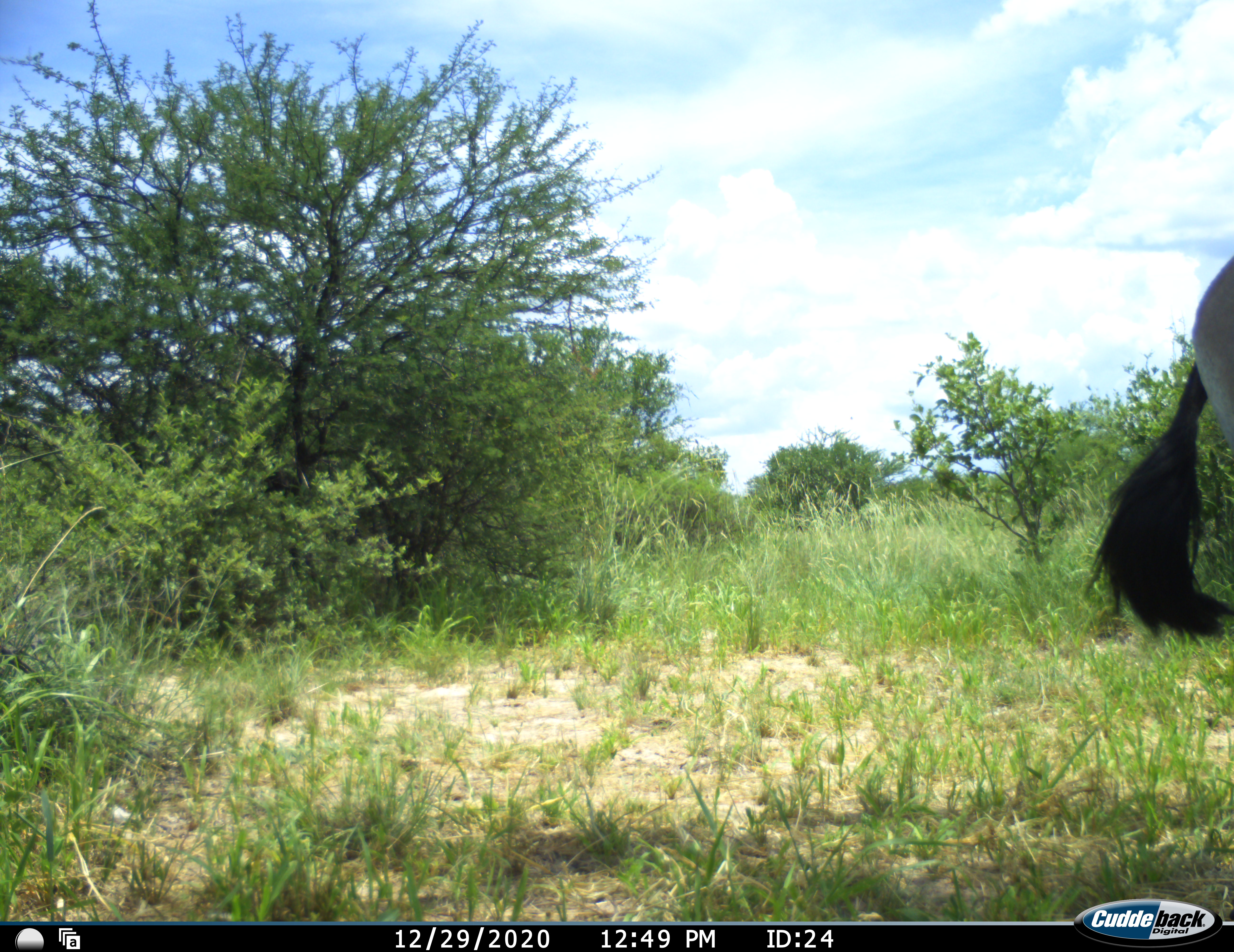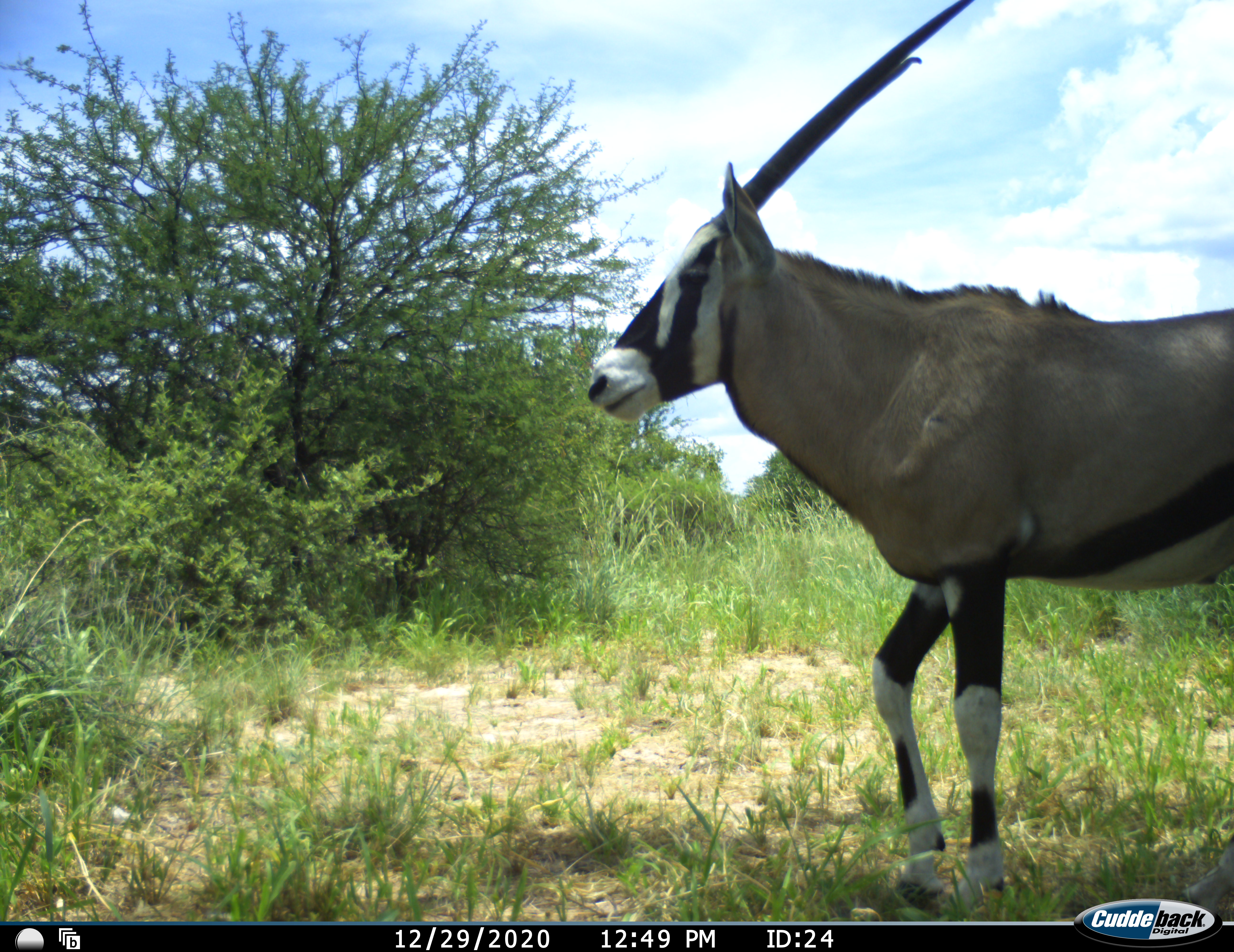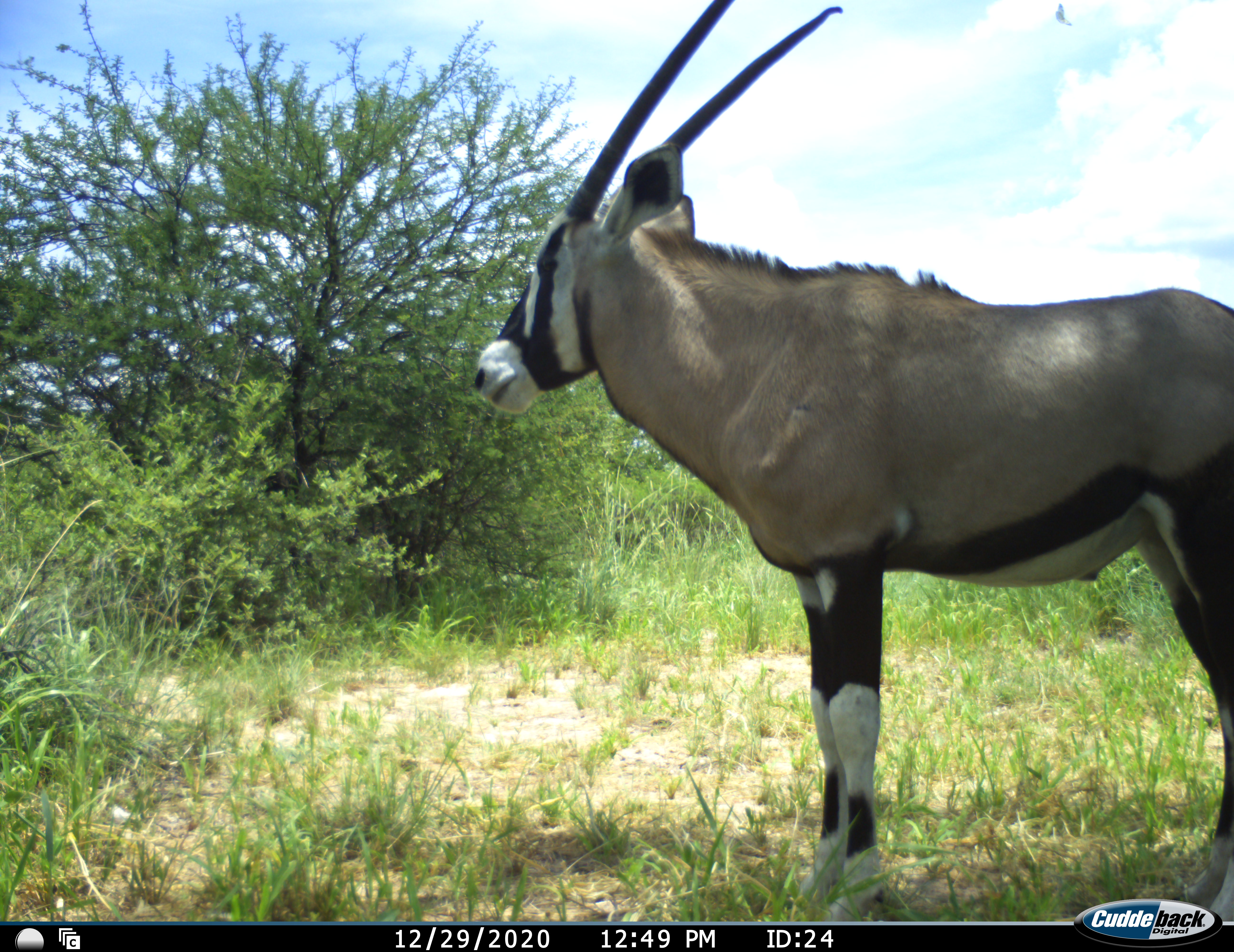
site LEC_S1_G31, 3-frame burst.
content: unidentified animal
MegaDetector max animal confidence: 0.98